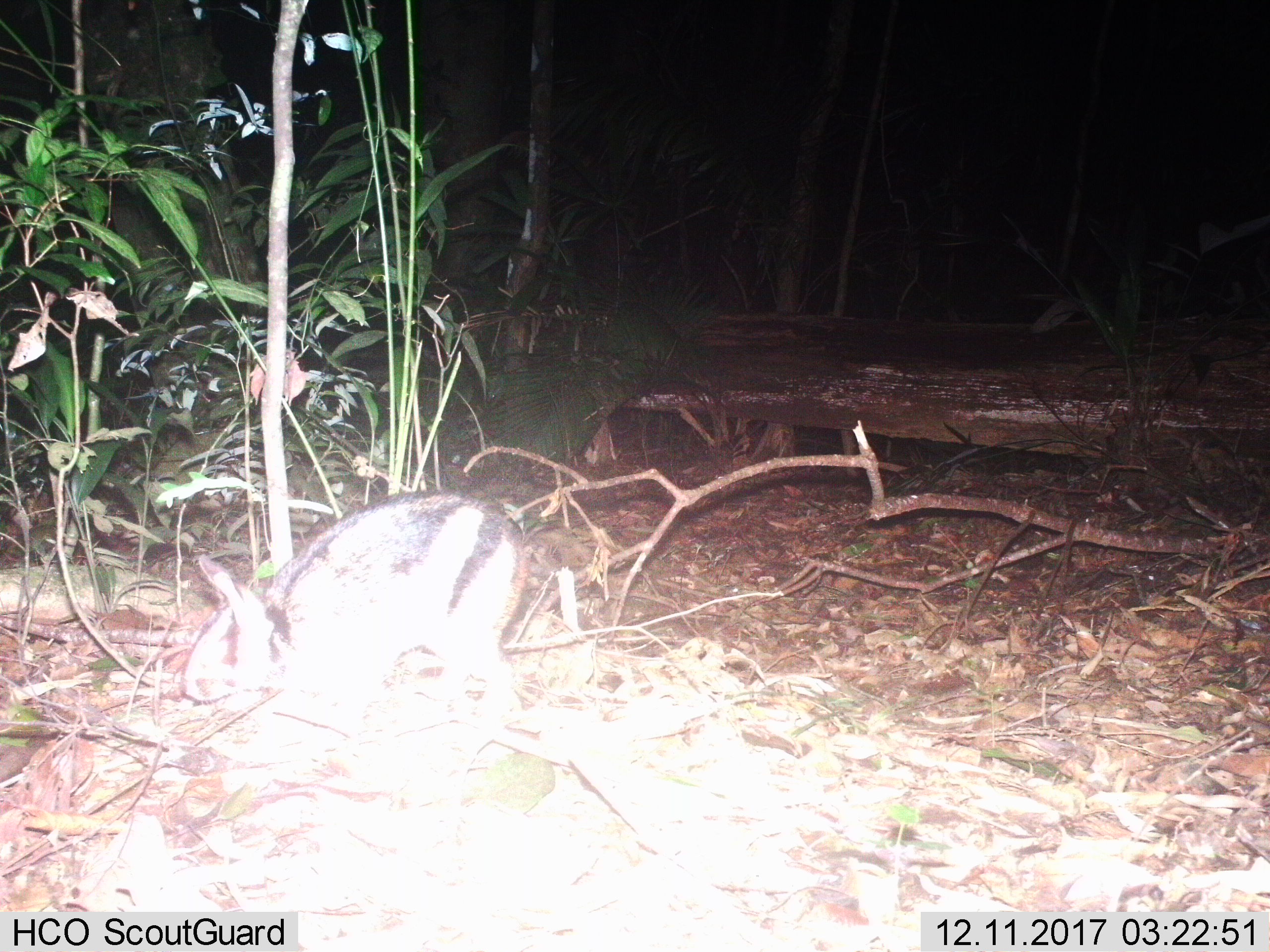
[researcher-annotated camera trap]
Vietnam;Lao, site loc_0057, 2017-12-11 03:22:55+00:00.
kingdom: Animalia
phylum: Chordata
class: Mammalia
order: Lagomorpha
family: Leporidae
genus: Nesolagus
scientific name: Nesolagus timminsi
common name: annamite striped rabbit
Annamite striped rabbit (Nesolagus timminsi). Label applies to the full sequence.